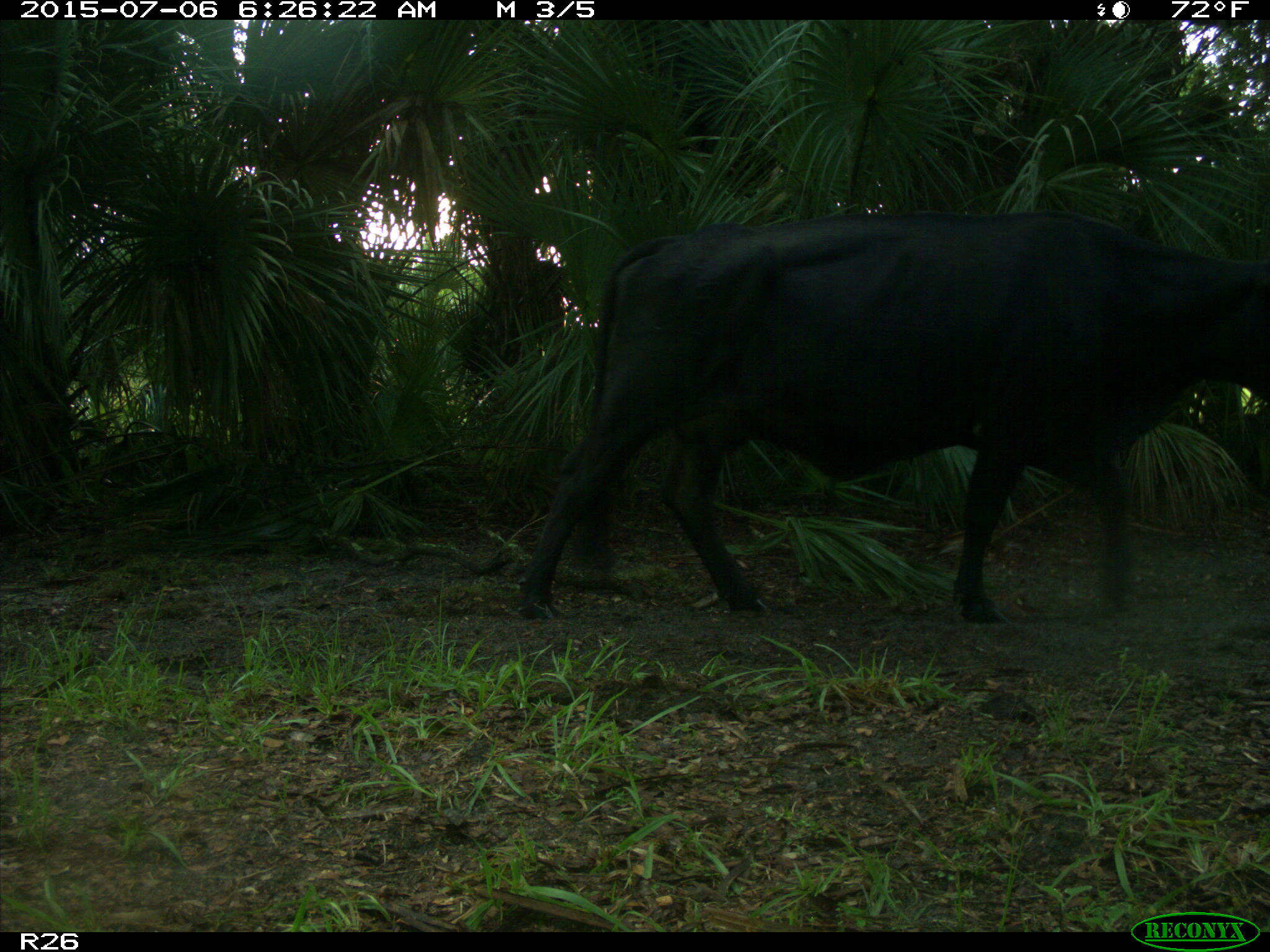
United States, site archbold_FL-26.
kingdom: Animalia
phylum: Chordata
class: Mammalia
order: Artiodactyla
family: Bovidae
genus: Bos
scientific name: Bos taurus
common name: domestic cow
Bos taurus (domestic cow).